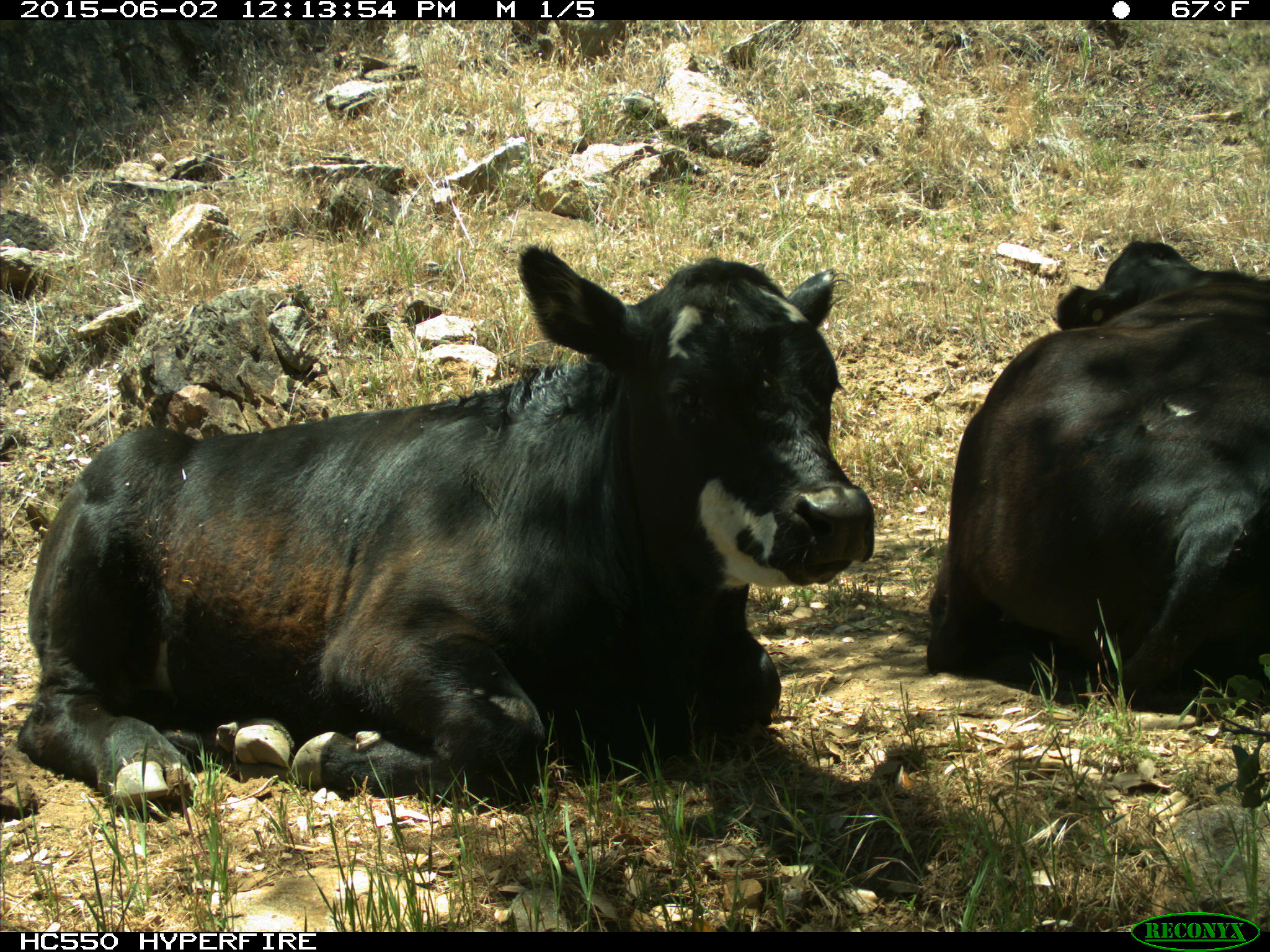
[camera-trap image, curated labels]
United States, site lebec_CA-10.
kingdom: Animalia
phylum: Chordata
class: Mammalia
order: Artiodactyla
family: Bovidae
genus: Bos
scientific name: Bos taurus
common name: domestic cow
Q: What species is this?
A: Bos taurus (domestic cow).